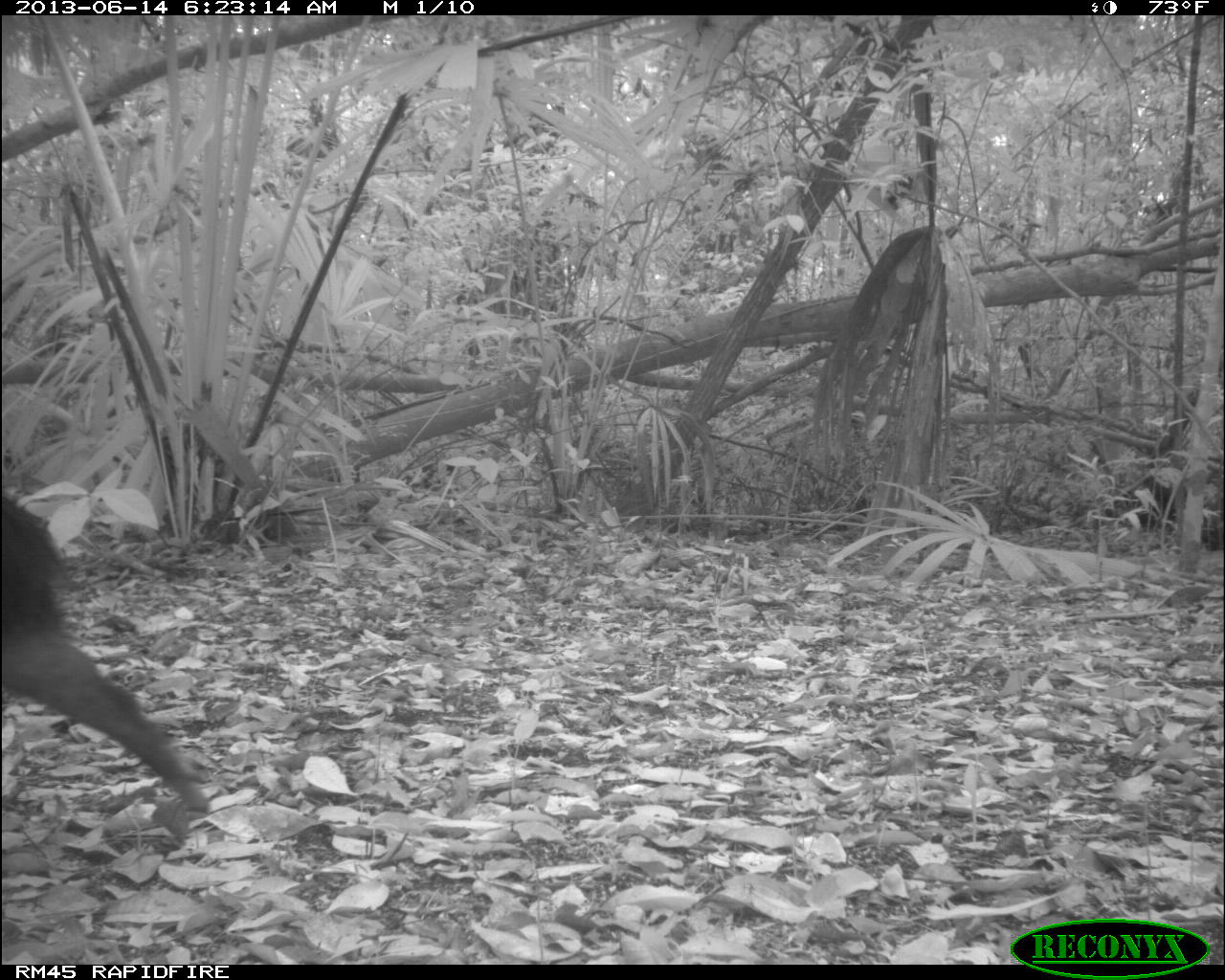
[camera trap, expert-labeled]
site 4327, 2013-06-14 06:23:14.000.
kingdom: Animalia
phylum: Chordata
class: Mammalia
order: Artiodactyla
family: Tayassuidae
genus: Tayassu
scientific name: Tayassu pecari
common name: white-lipped peccary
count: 10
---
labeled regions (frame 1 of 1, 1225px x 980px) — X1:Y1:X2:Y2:
tayassu pecari: 2:497:209:813